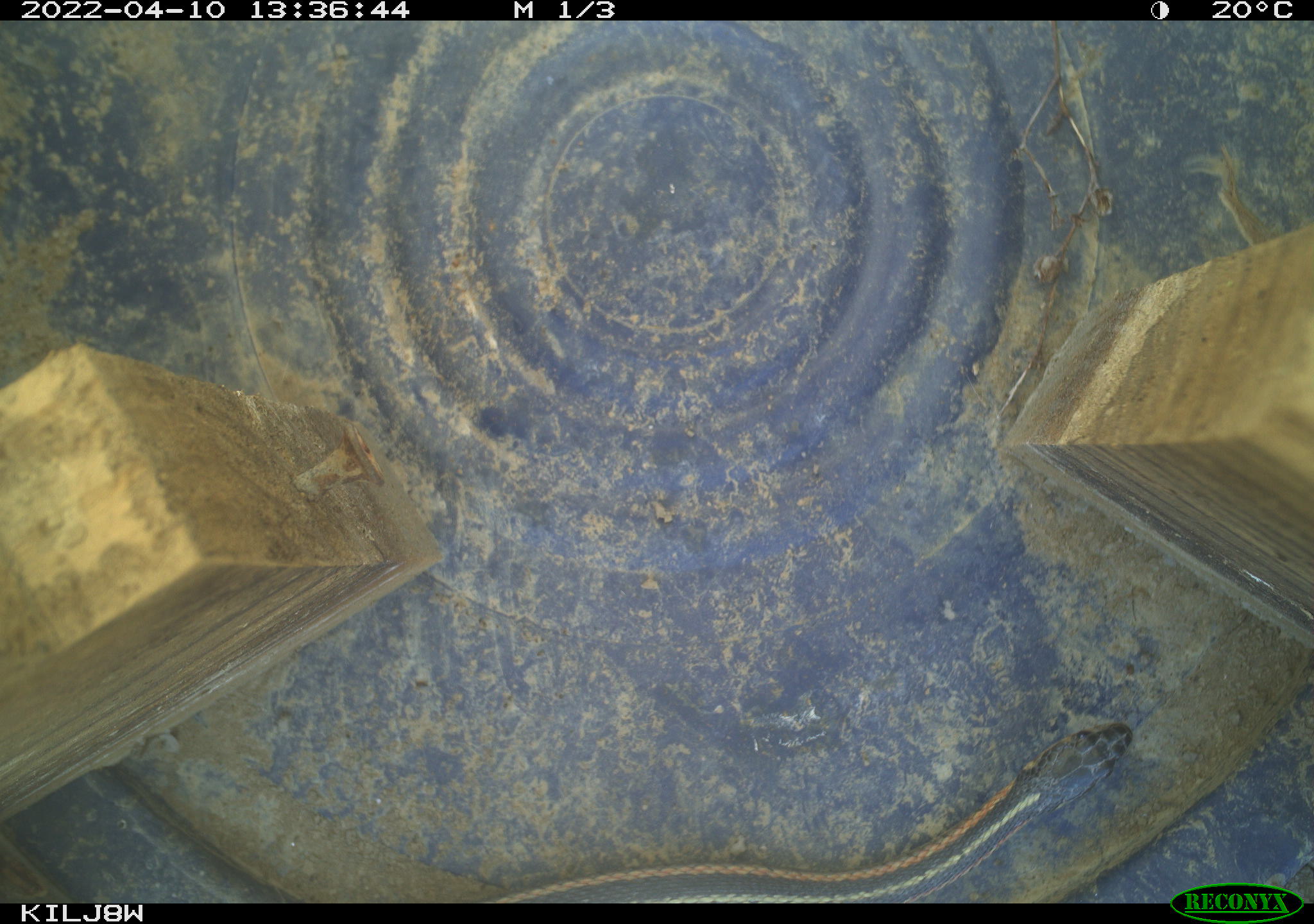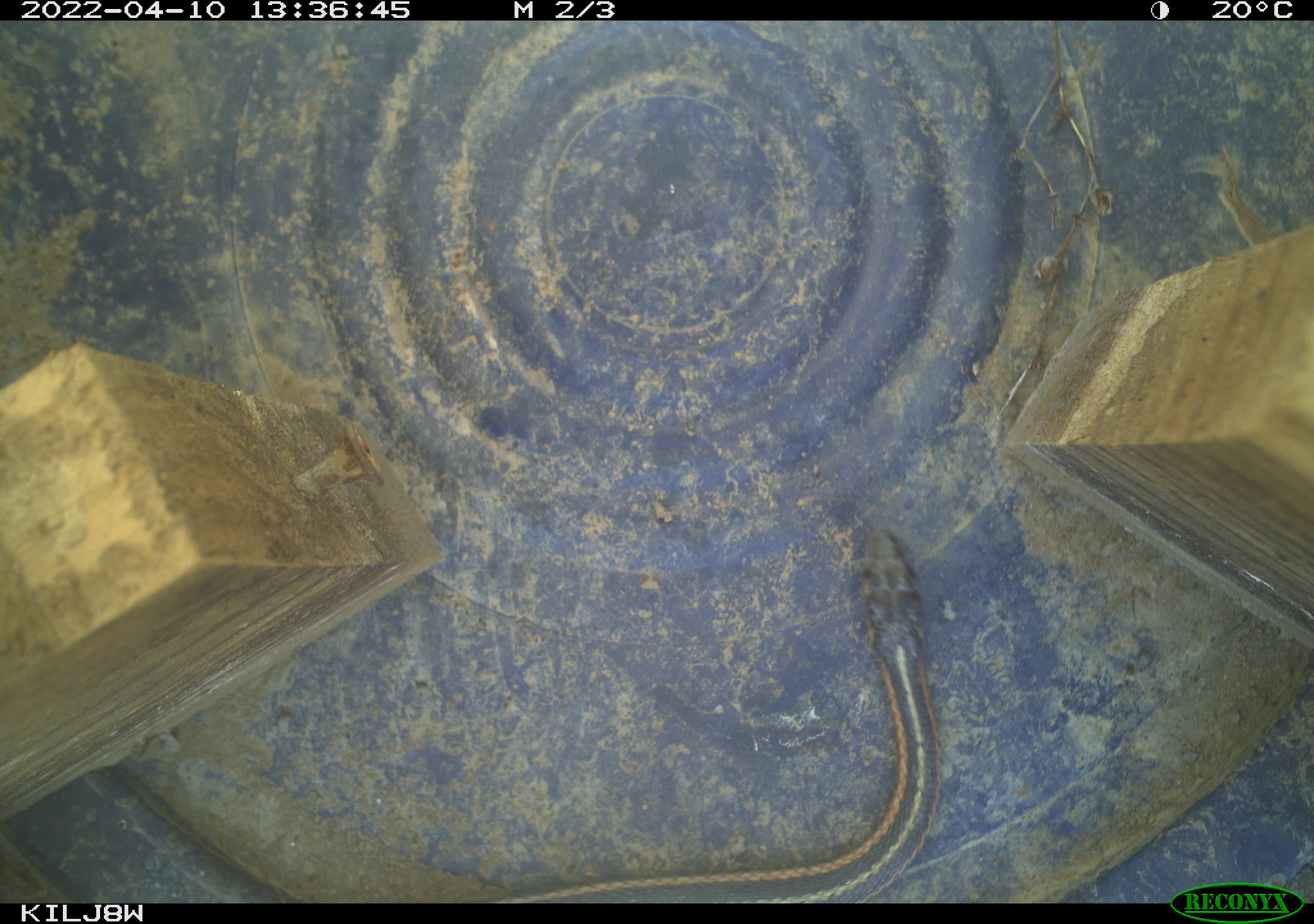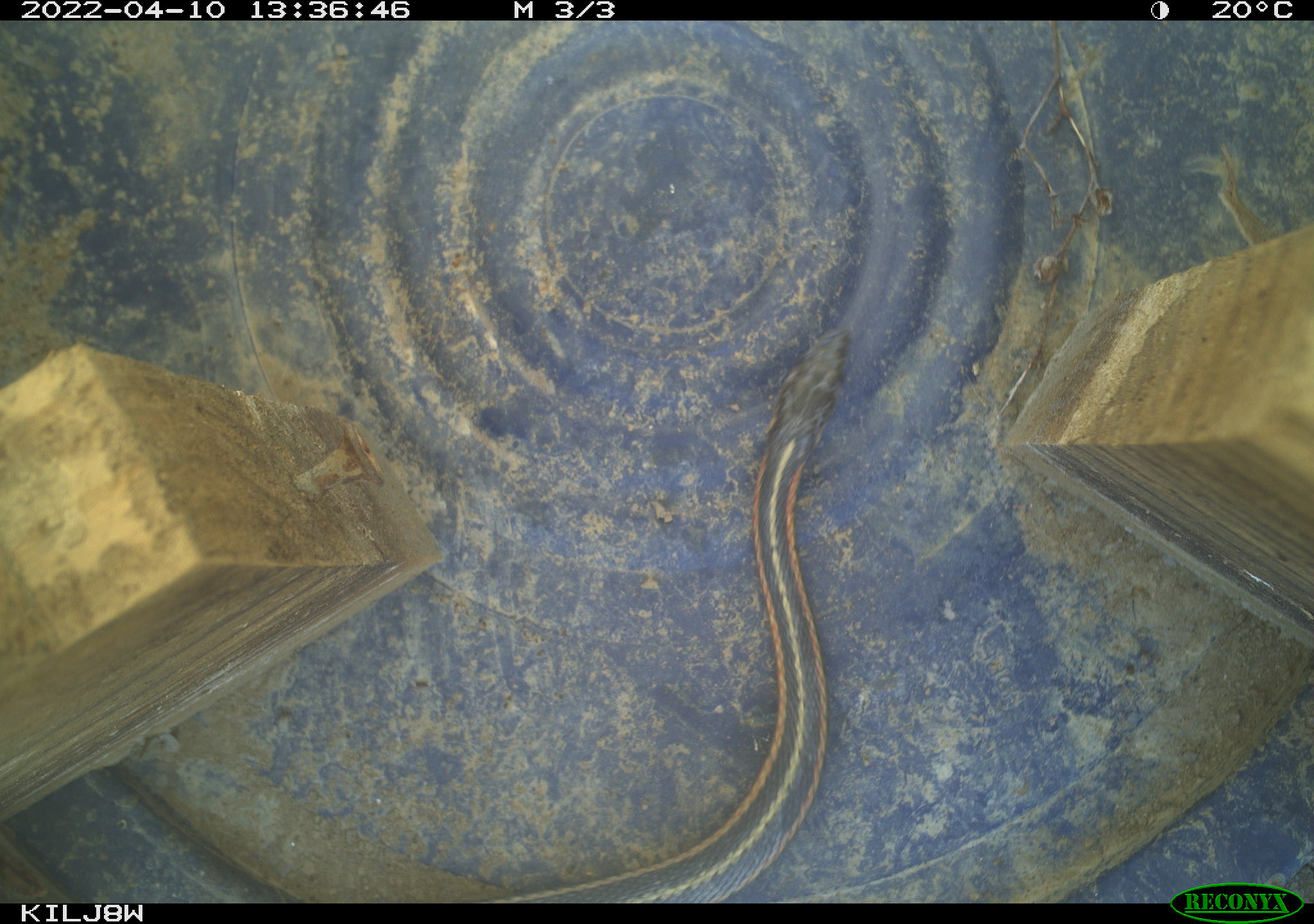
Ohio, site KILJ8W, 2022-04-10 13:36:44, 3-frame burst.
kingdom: Animalia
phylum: Chordata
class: Reptilia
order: Squamata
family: Colubridae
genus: Thamnophis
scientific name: Thamnophis sirtalis sirtalis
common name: eastern gartersnake